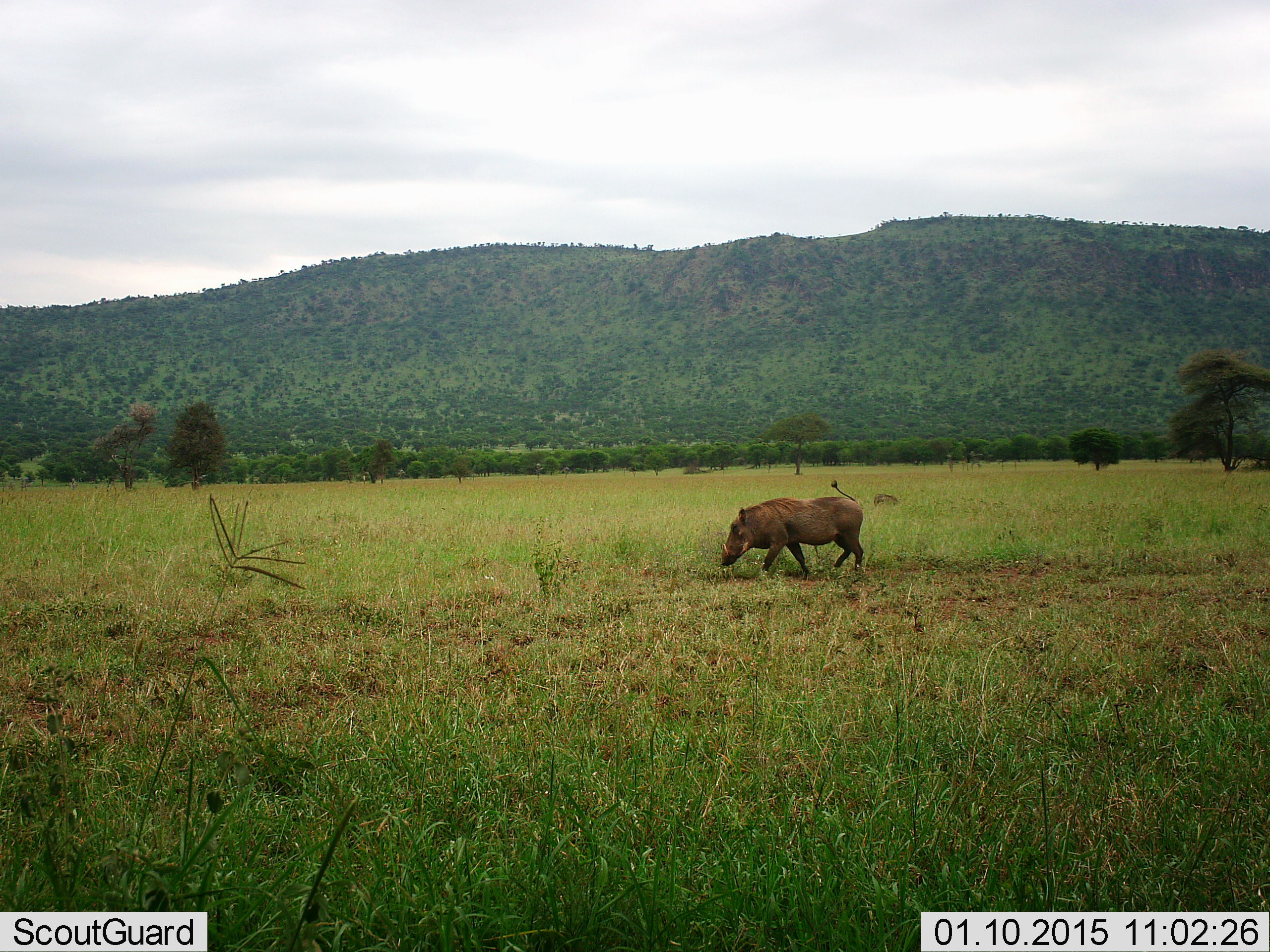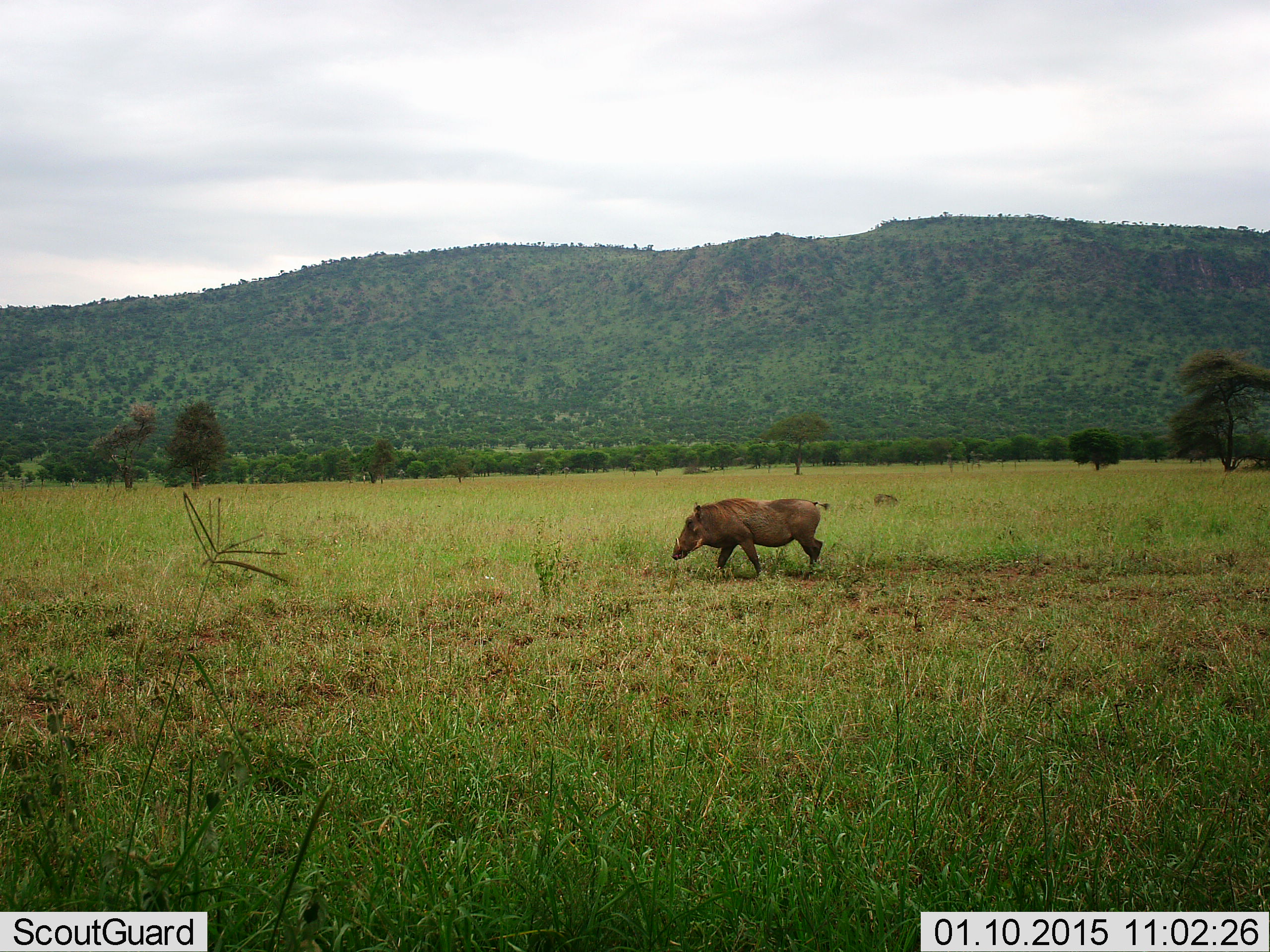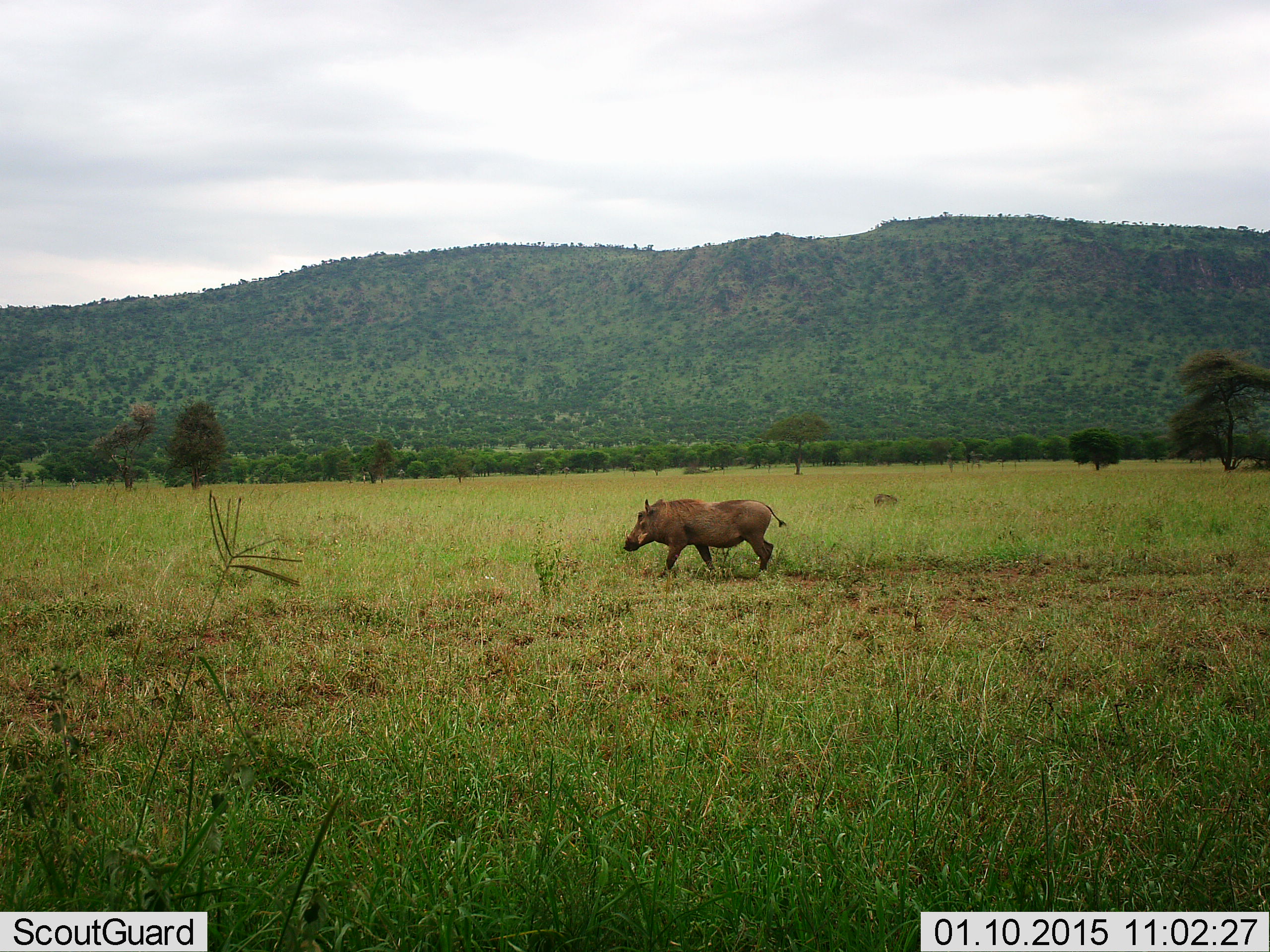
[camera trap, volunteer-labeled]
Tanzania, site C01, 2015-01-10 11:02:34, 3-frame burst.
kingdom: Animalia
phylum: Chordata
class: Mammalia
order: Artiodactyla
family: Suidae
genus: Phacochoerus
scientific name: Phacochoerus africanus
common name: warthog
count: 1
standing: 10%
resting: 0%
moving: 90%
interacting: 0%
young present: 0%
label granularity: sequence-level